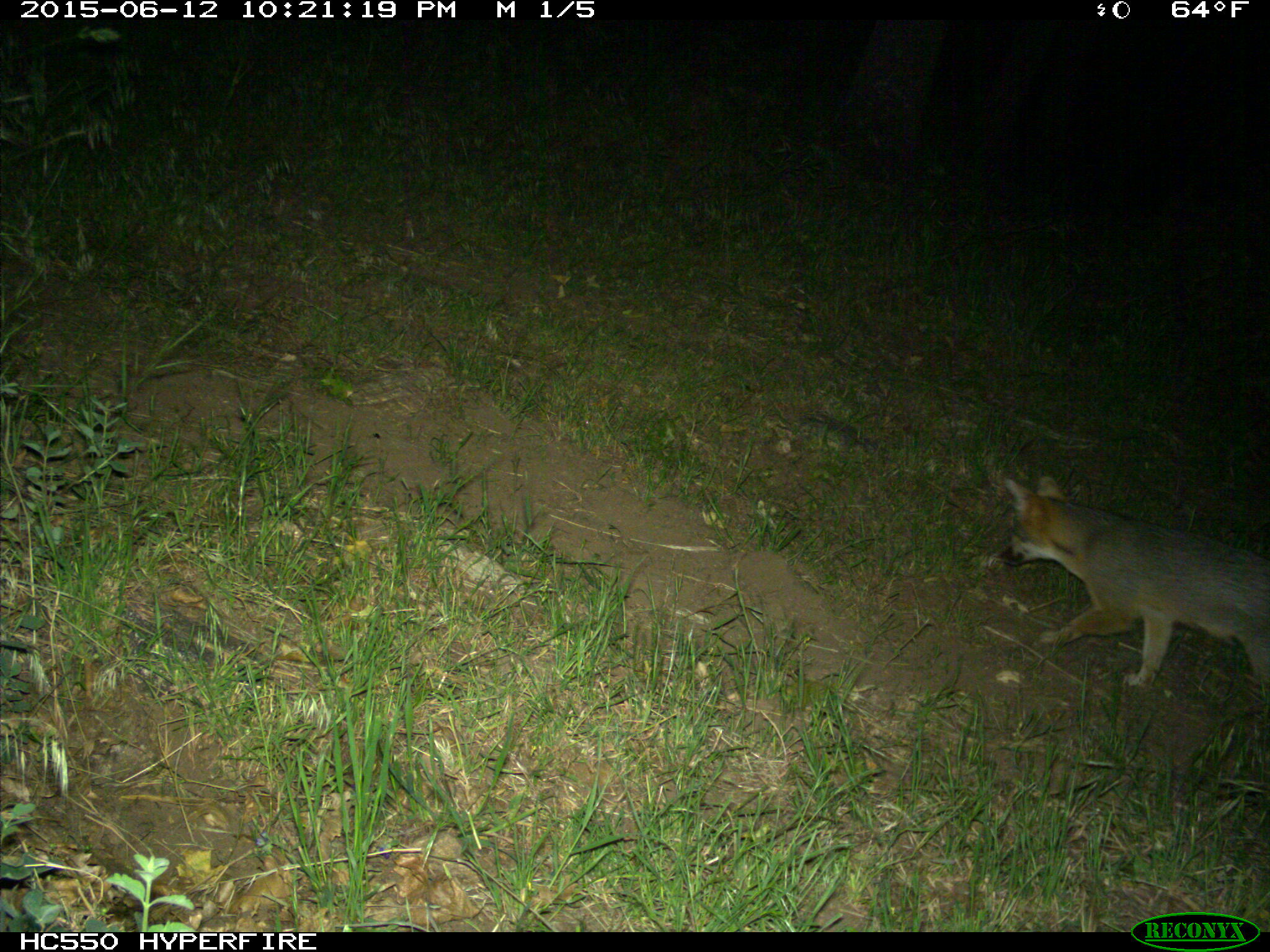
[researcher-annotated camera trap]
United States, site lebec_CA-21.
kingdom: Animalia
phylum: Chordata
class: Mammalia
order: Carnivora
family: Canidae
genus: Urocyon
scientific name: Urocyon cinereoargenteus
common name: gray fox